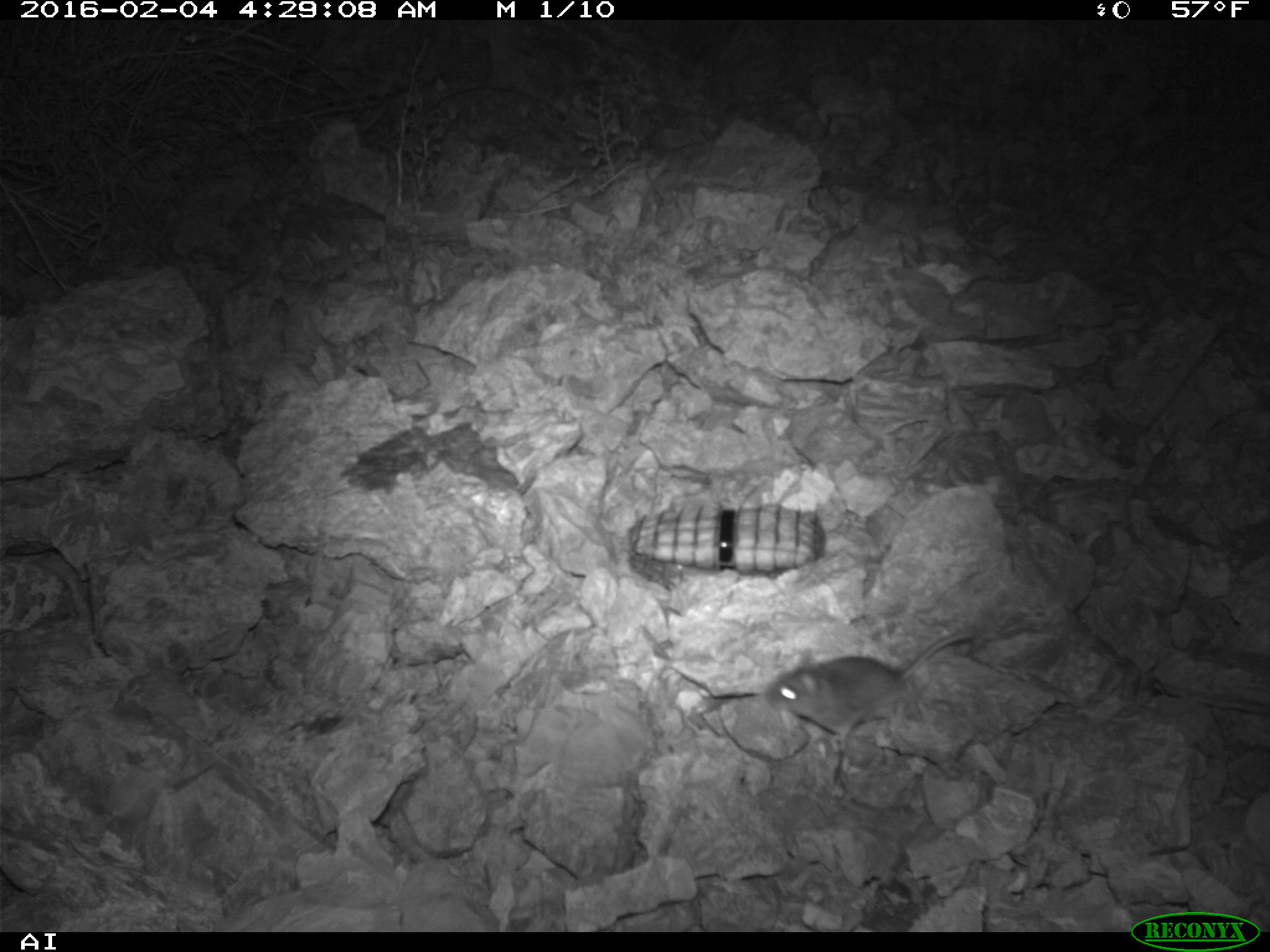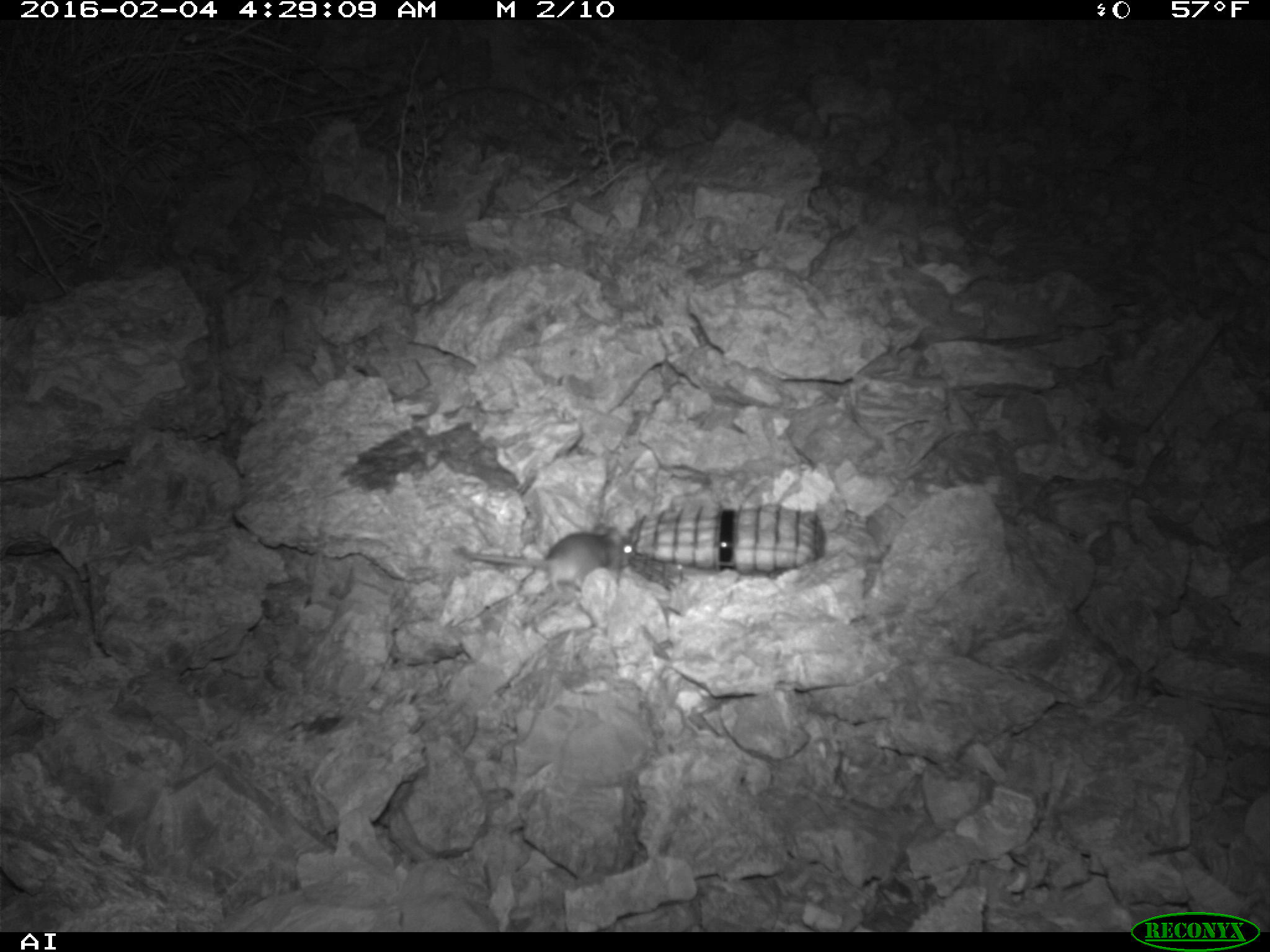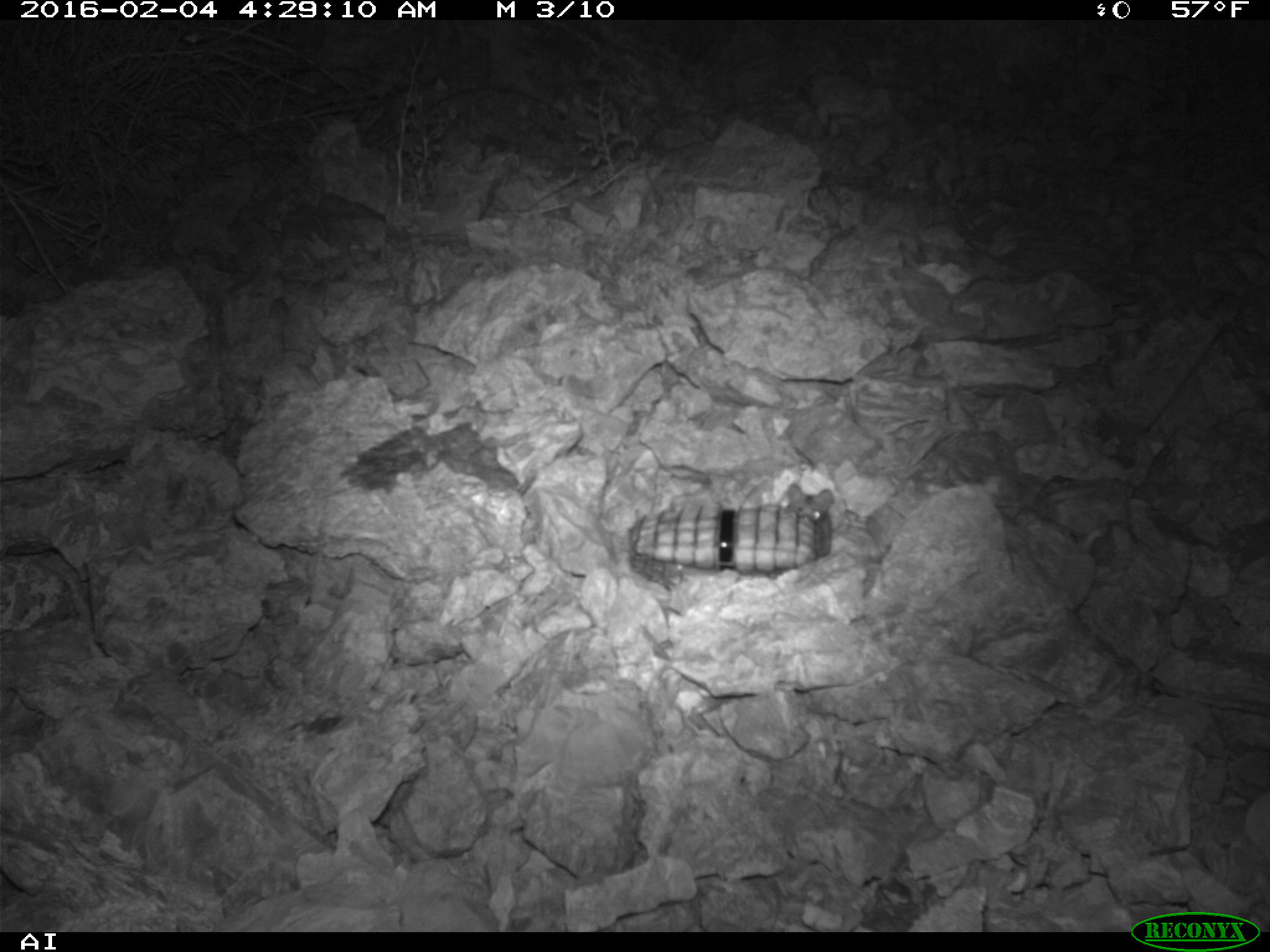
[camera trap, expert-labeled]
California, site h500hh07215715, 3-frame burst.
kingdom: Animalia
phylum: Chordata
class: Mammalia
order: Rodentia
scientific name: Rodentia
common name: rodent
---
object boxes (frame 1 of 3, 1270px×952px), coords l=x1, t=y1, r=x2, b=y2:
rodent: l=766, t=632, r=980, b=739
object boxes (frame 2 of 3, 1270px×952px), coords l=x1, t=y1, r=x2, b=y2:
rodent: l=459, t=522, r=634, b=598